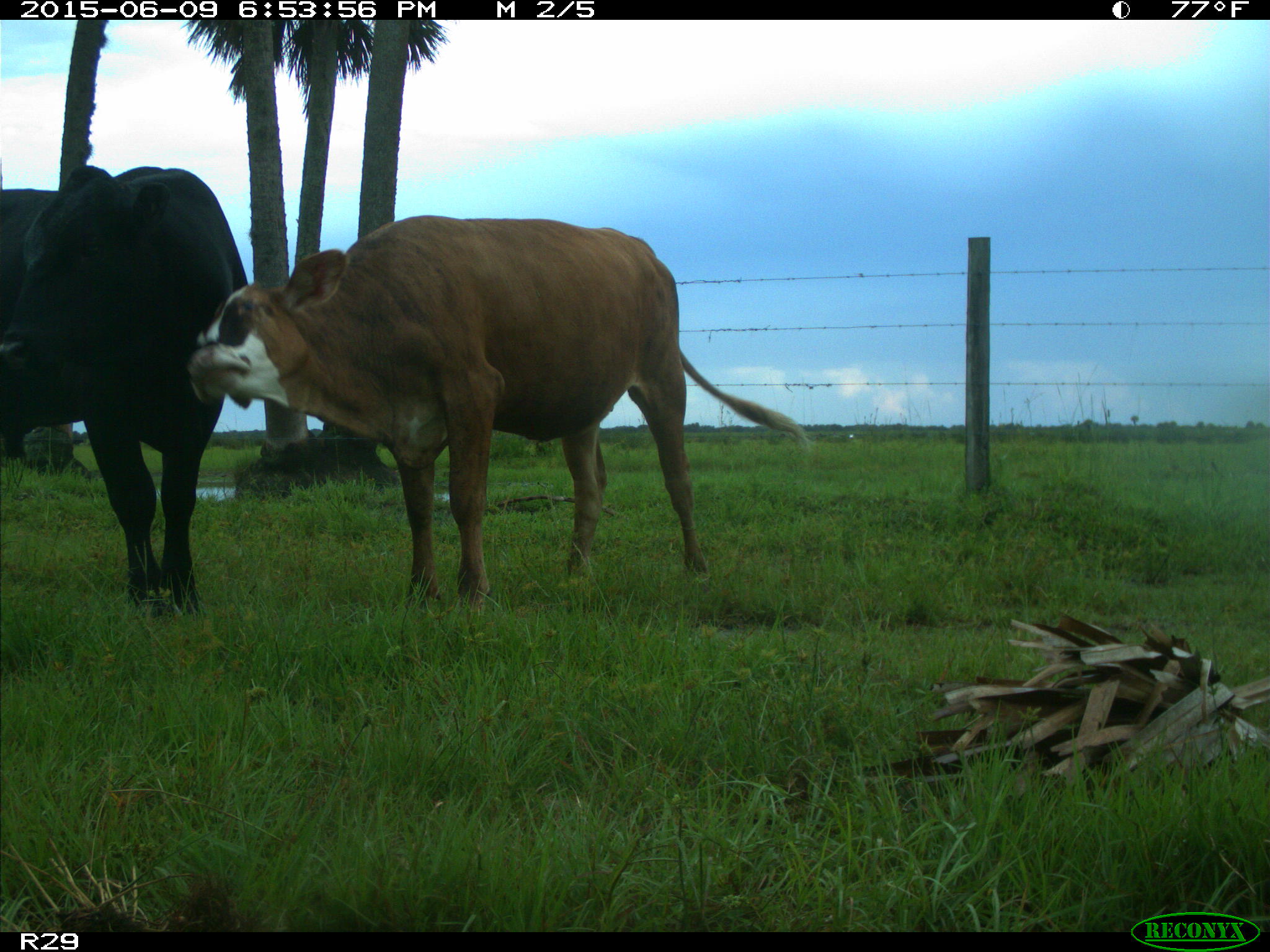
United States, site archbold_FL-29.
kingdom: Animalia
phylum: Chordata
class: Mammalia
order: Artiodactyla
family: Bovidae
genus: Bos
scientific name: Bos taurus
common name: domestic cow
Bos taurus (domestic cow).